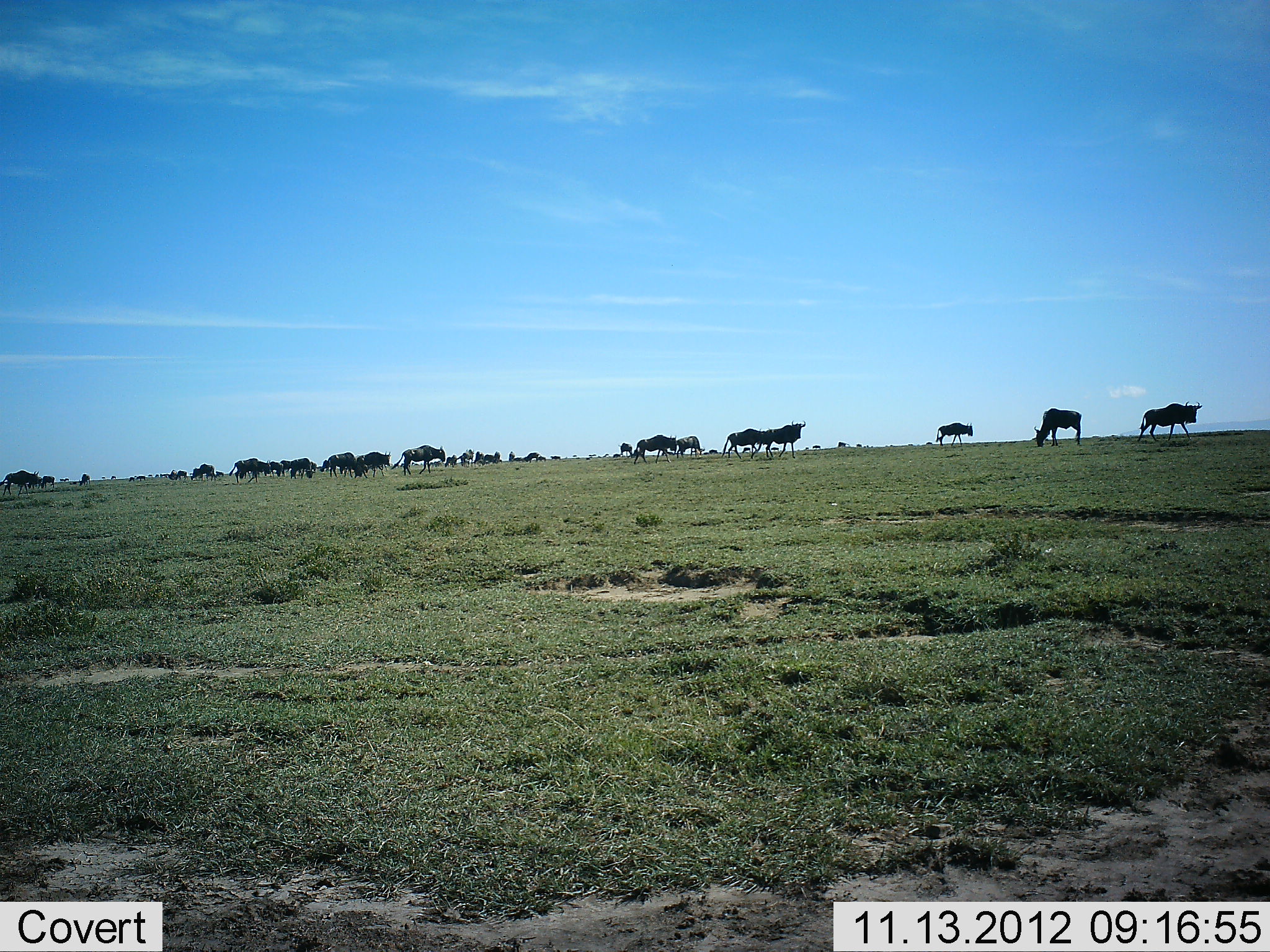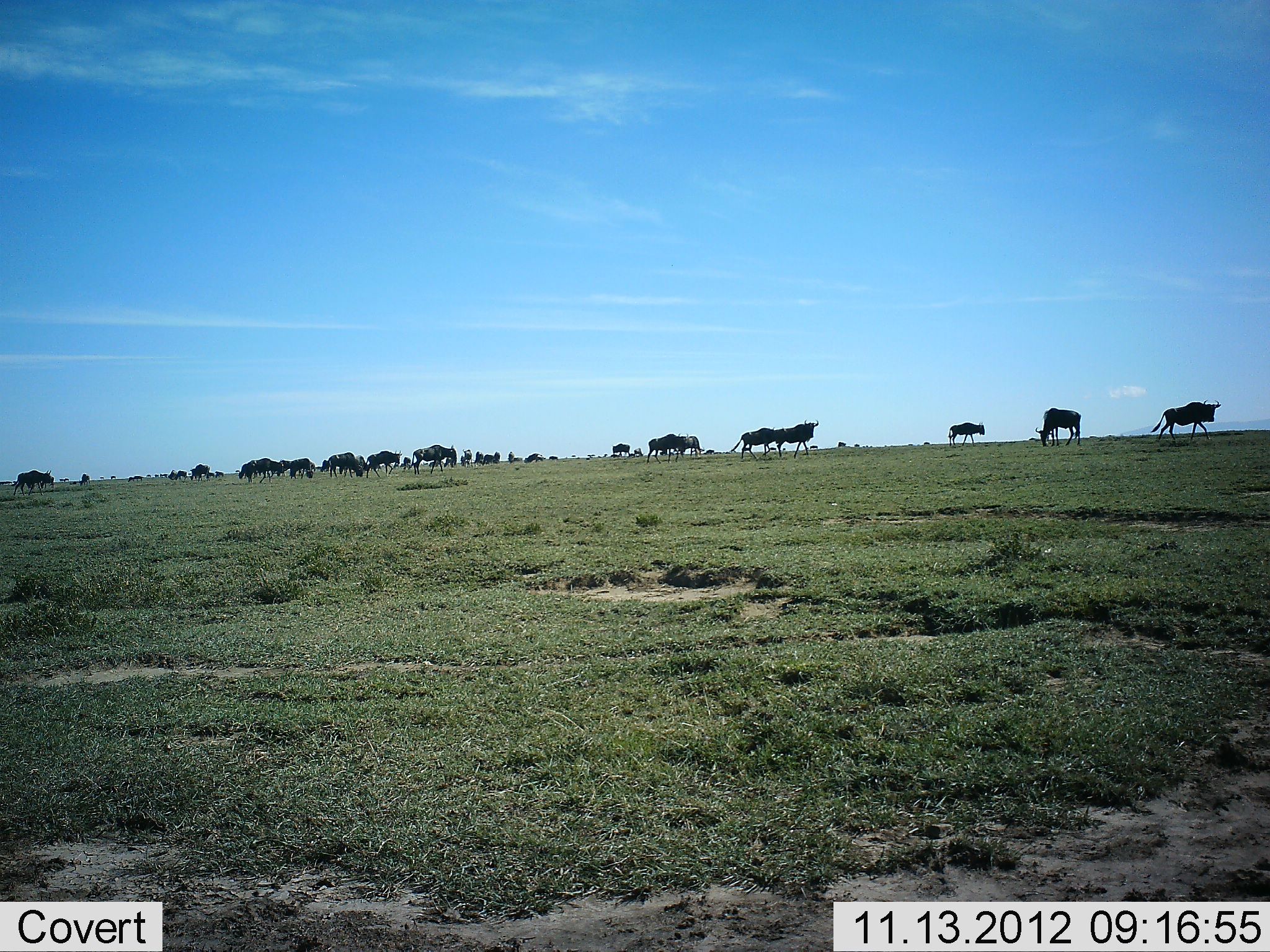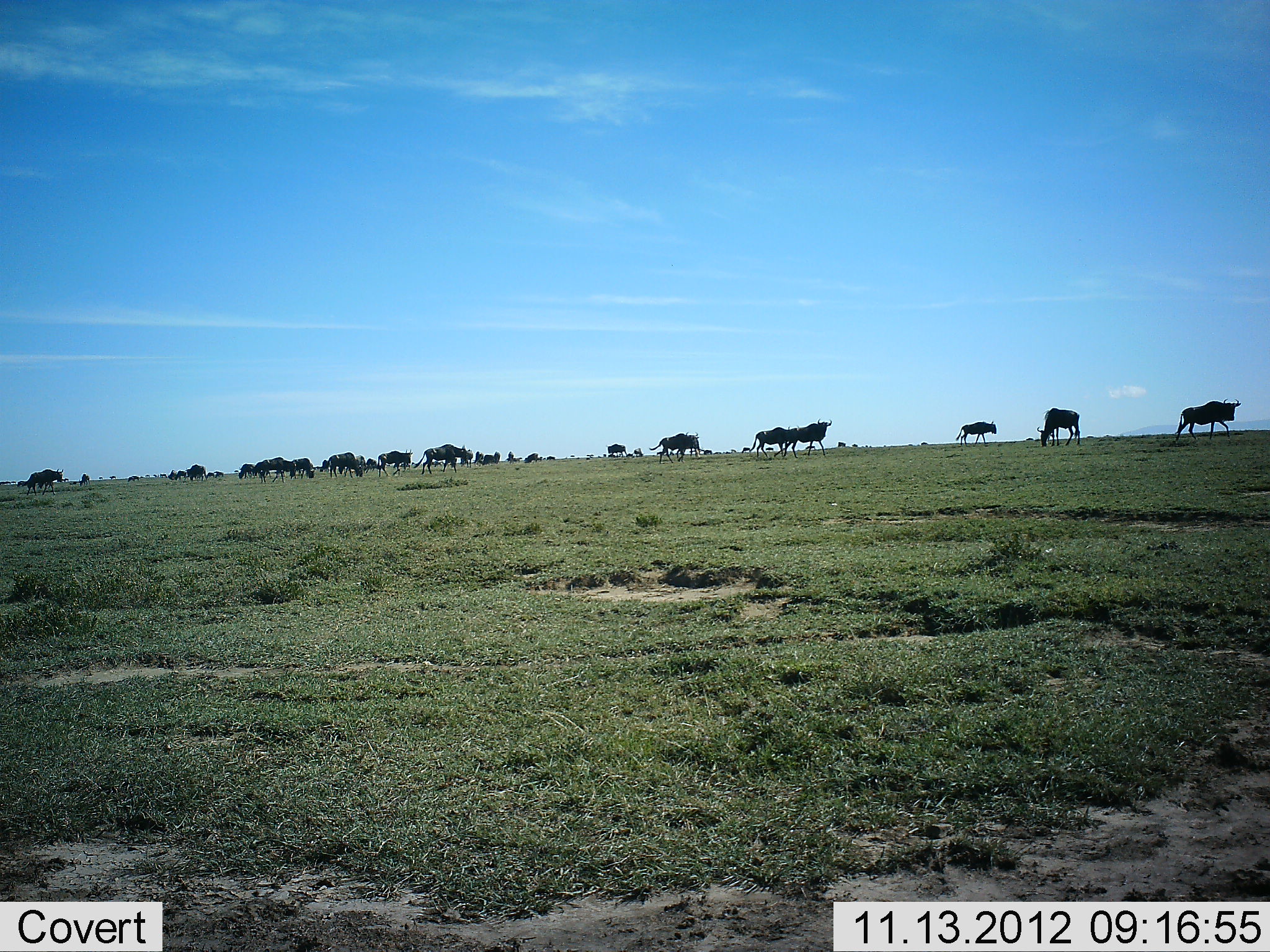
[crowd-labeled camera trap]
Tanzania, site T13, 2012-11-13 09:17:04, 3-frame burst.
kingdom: Animalia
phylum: Chordata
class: Mammalia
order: Artiodactyla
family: Bovidae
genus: Connochaetes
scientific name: Connochaetes taurinus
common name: blue wildebeest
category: wildebeest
Wildebeest (blue wildebeest) (Connochaetes taurinus), count 11-50. Behavior (volunteer vote fractions): standing 20%, resting 0%, moving 100%, interacting 0%. Young present (vote fraction): 0%. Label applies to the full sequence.